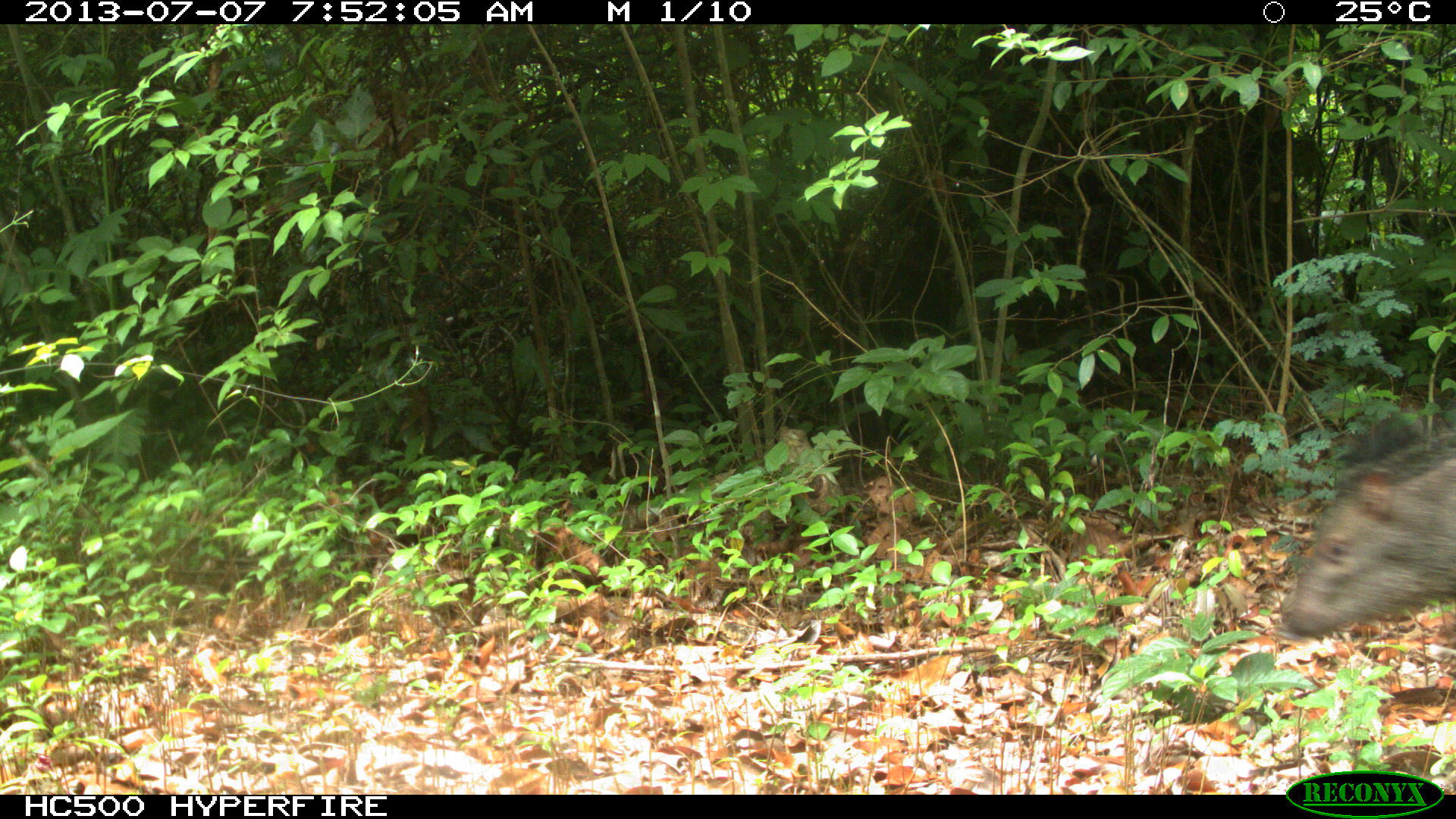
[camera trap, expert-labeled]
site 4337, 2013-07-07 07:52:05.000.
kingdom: Animalia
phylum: Chordata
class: Mammalia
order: Artiodactyla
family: Tayassuidae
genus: Pecari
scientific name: Pecari tajacu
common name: collared peccary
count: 1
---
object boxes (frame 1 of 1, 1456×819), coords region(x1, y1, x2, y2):
pecari tajacu: region(1278, 414, 1456, 642)